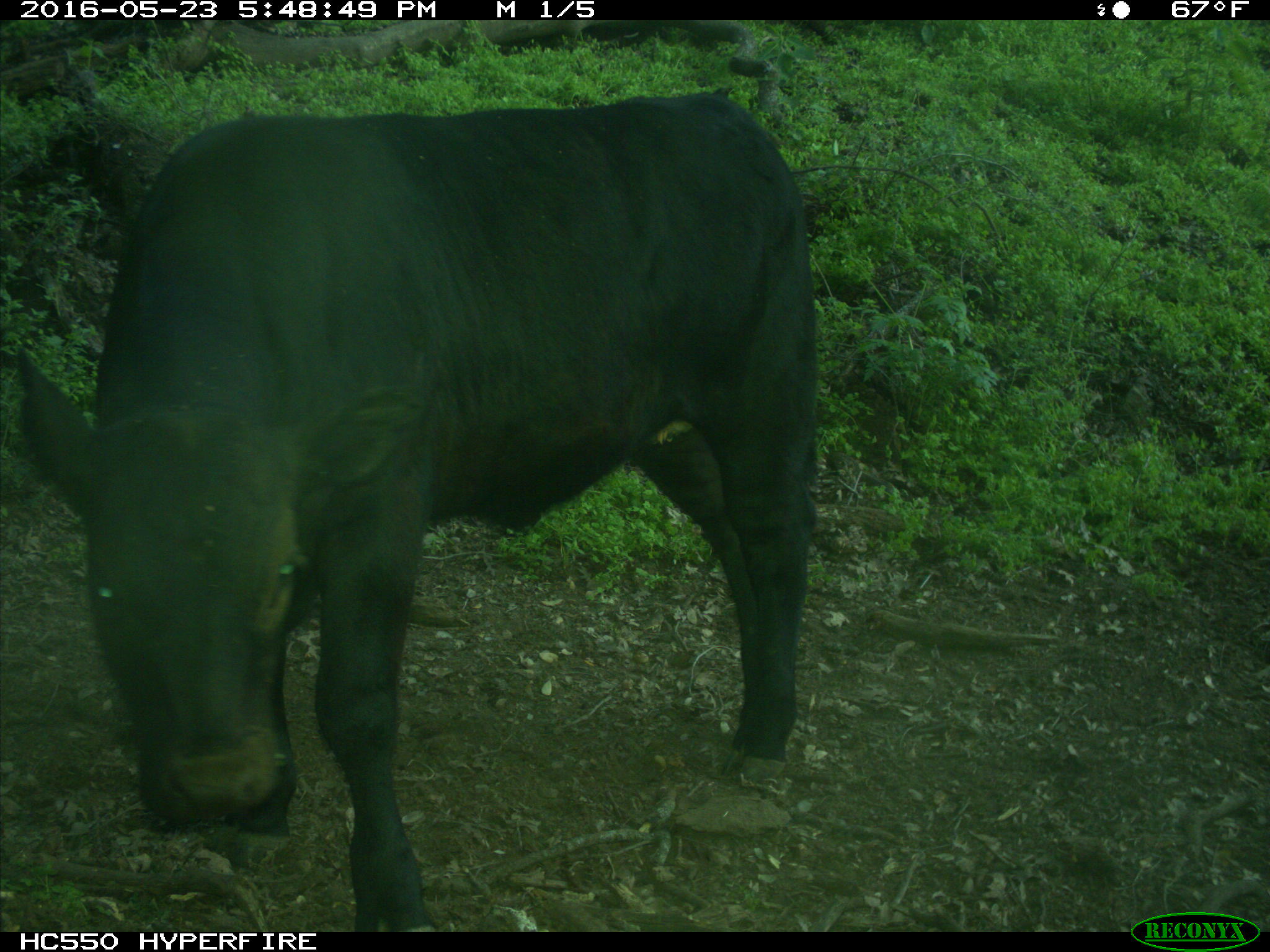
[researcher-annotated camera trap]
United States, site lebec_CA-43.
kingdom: Animalia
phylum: Chordata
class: Mammalia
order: Artiodactyla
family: Bovidae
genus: Bos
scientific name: Bos taurus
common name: domestic cow